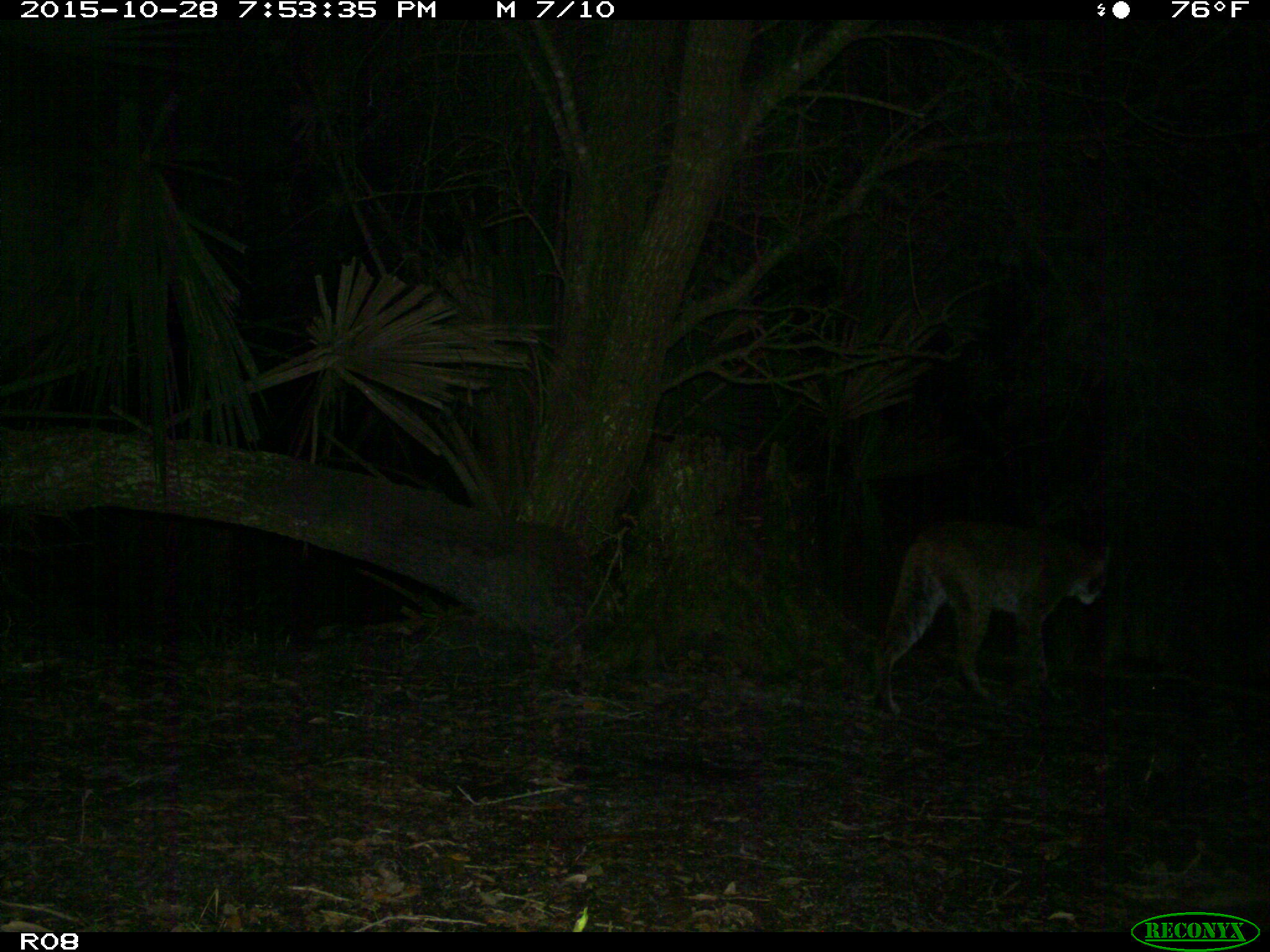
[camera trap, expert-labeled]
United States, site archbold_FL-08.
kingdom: Animalia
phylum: Chordata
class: Mammalia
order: Carnivora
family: Felidae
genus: Lynx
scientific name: Lynx rufus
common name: bobcat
Lynx rufus (bobcat).